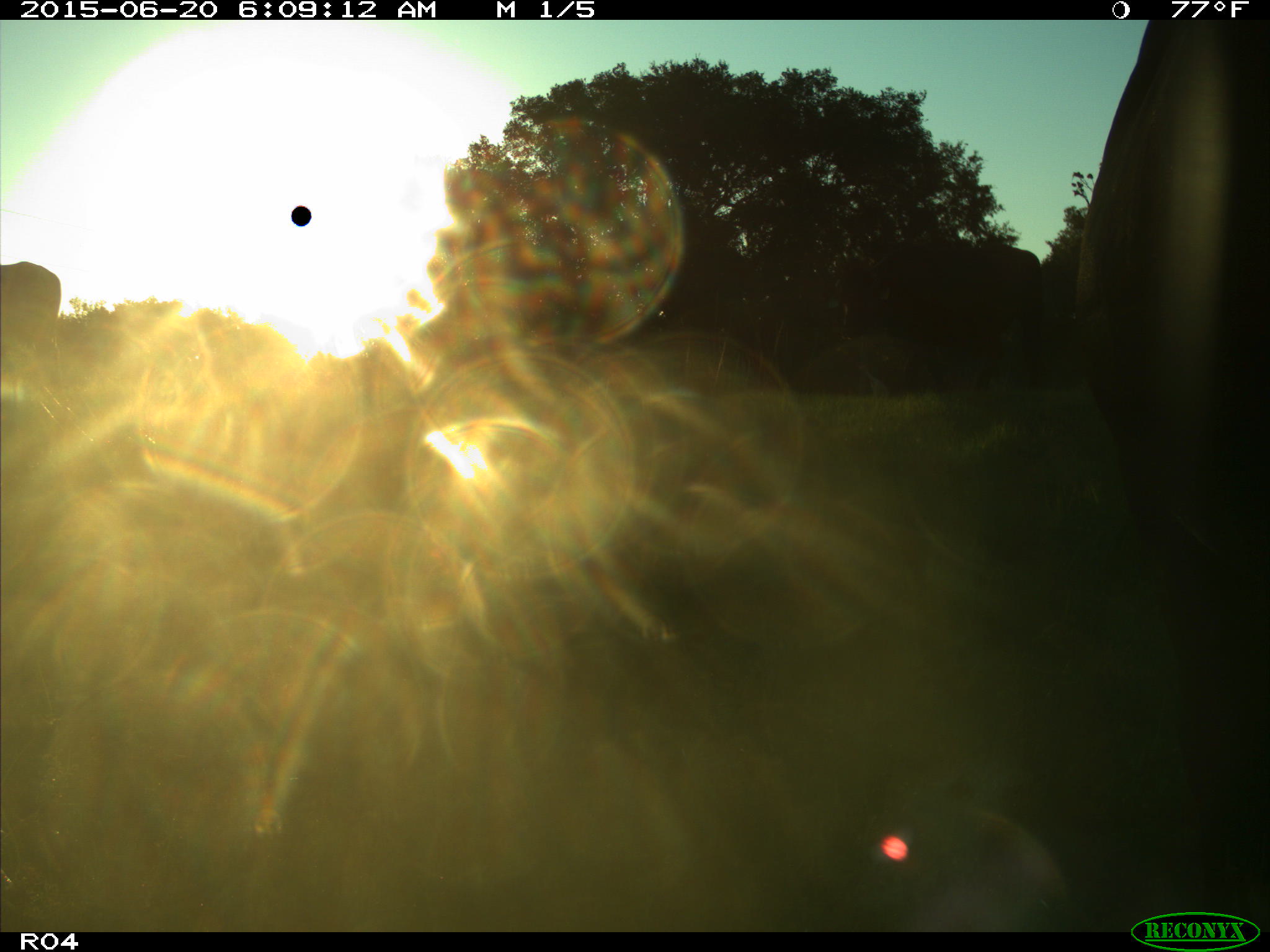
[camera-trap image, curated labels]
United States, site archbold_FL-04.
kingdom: Animalia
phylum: Chordata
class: Mammalia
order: Artiodactyla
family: Bovidae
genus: Bos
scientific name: Bos taurus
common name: domestic cow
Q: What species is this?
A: Bos taurus (domestic cow).